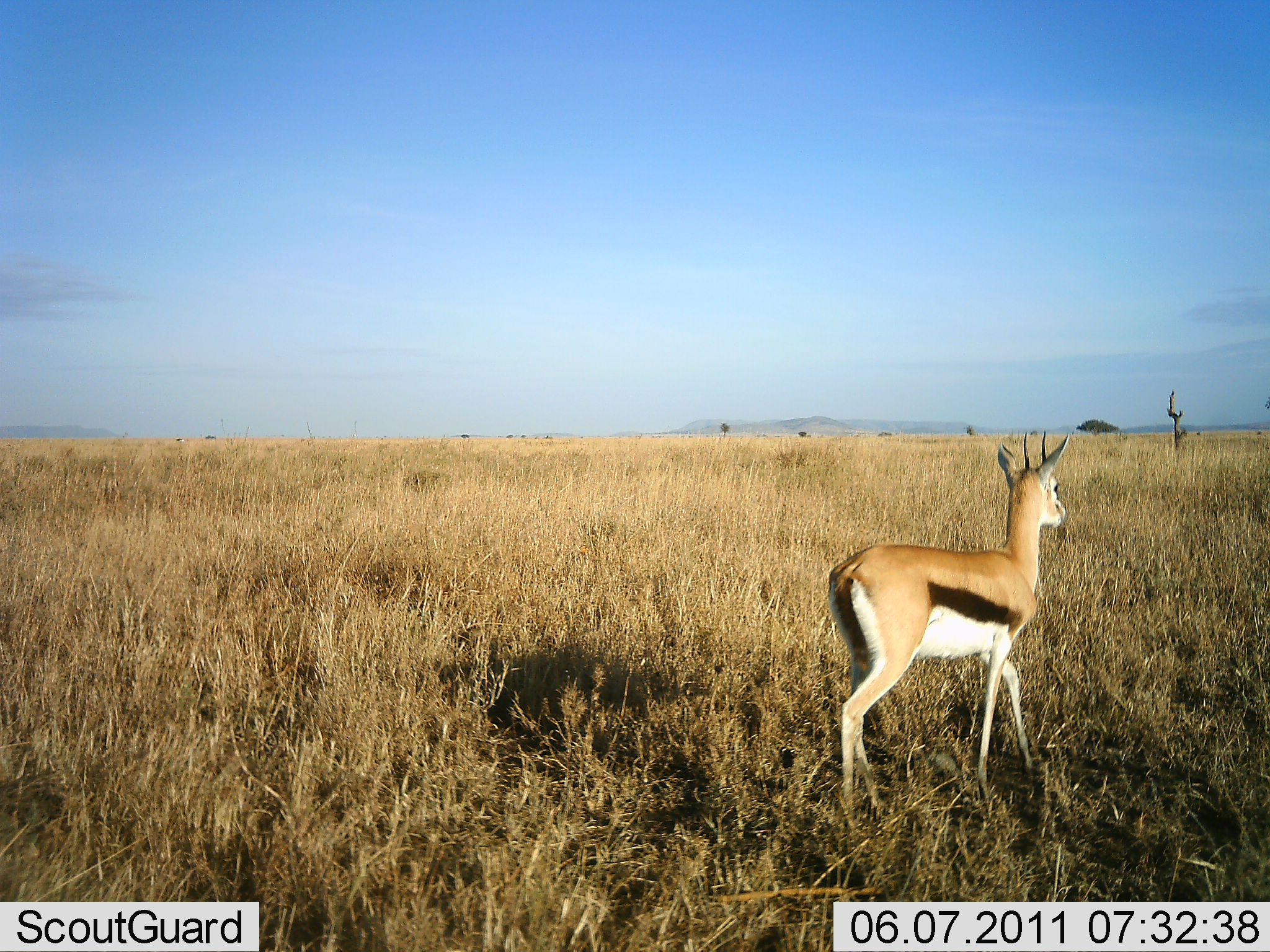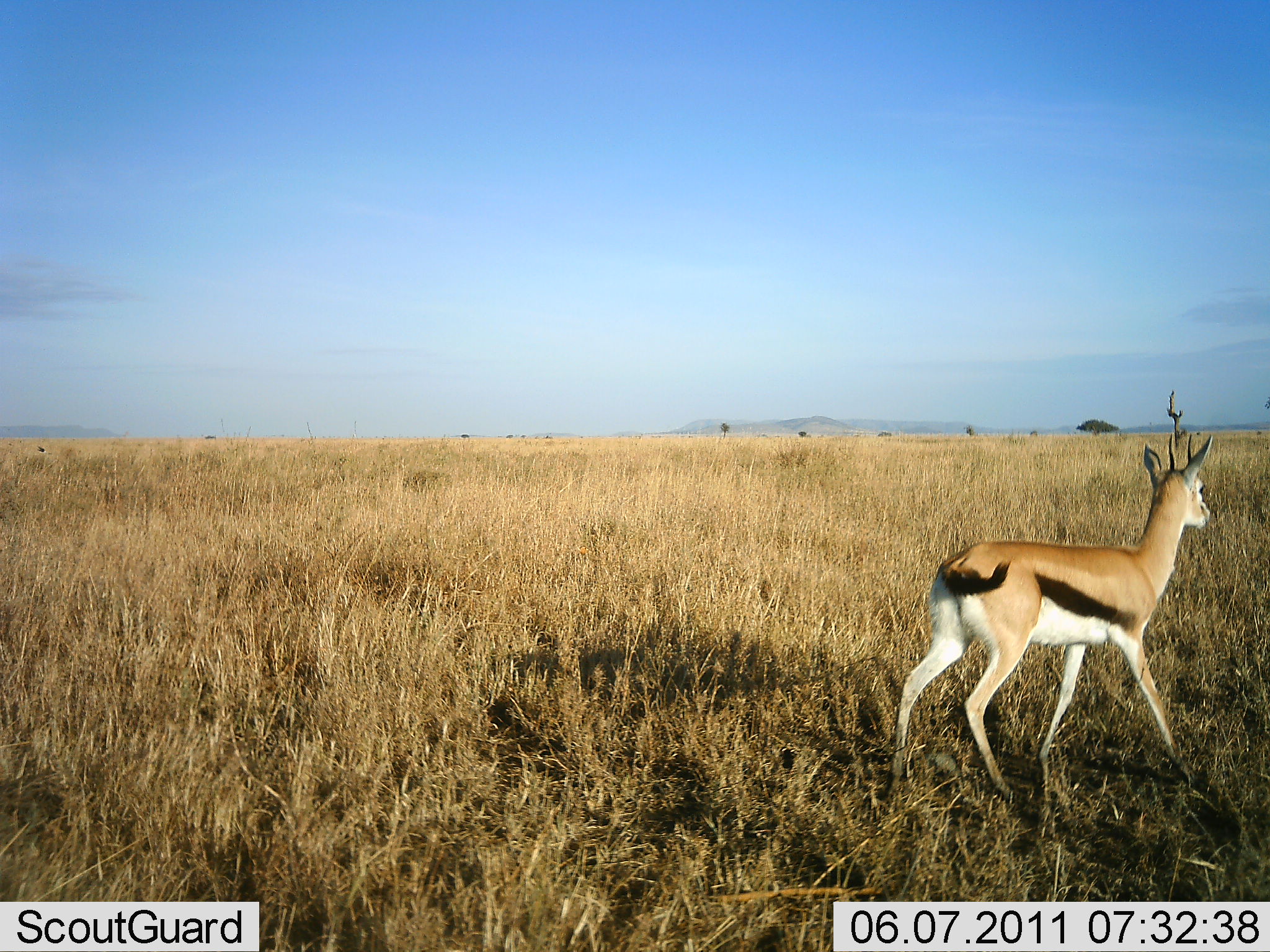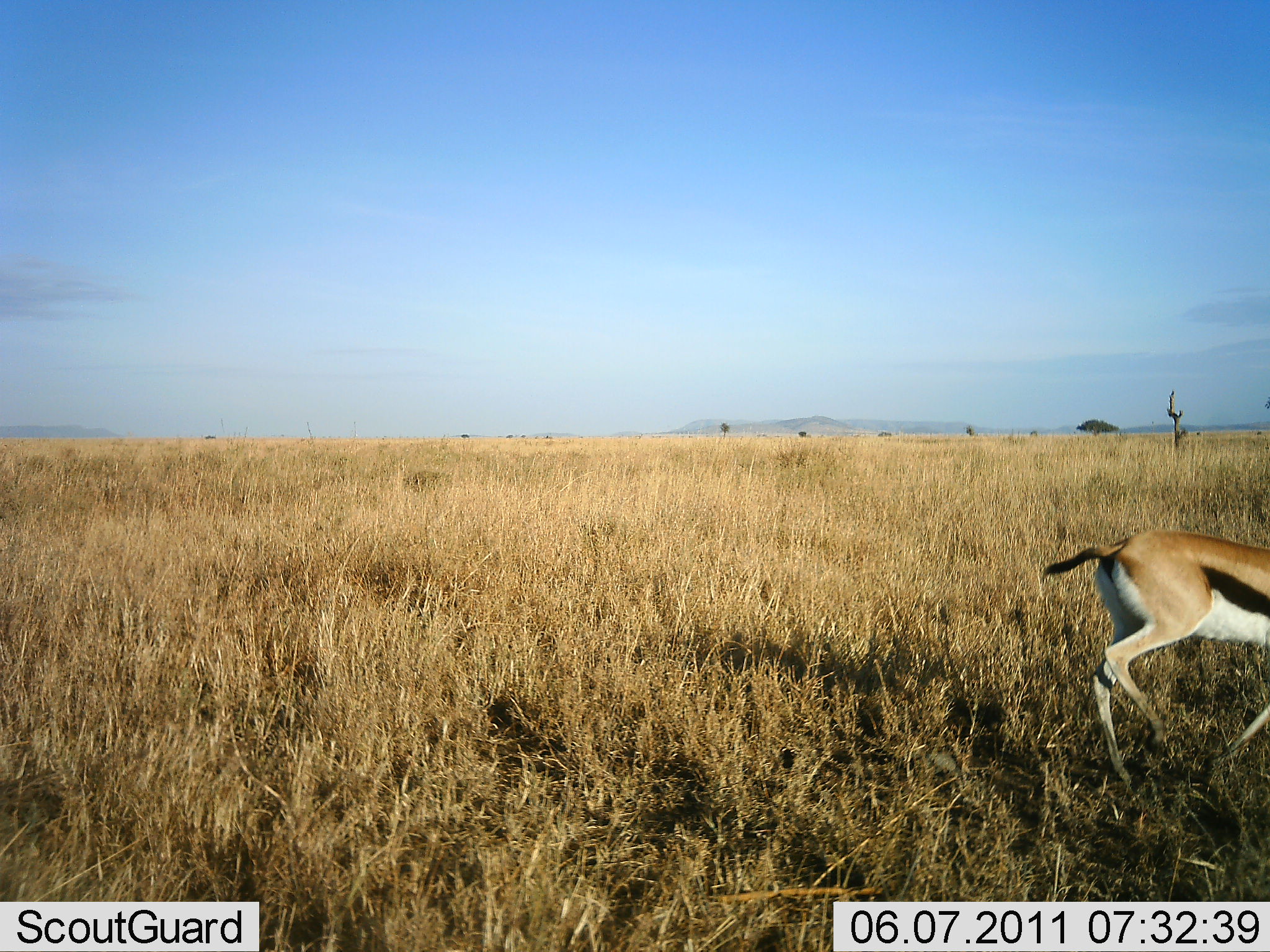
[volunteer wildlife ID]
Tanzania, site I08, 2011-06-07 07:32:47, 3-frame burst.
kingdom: Animalia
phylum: Chordata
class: Mammalia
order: Artiodactyla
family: Bovidae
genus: Eudorcas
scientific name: Eudorcas thomsonii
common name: thomson's gazelle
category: gazellethomsons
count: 1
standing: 27%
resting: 0%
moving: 82%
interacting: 0%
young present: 0%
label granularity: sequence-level